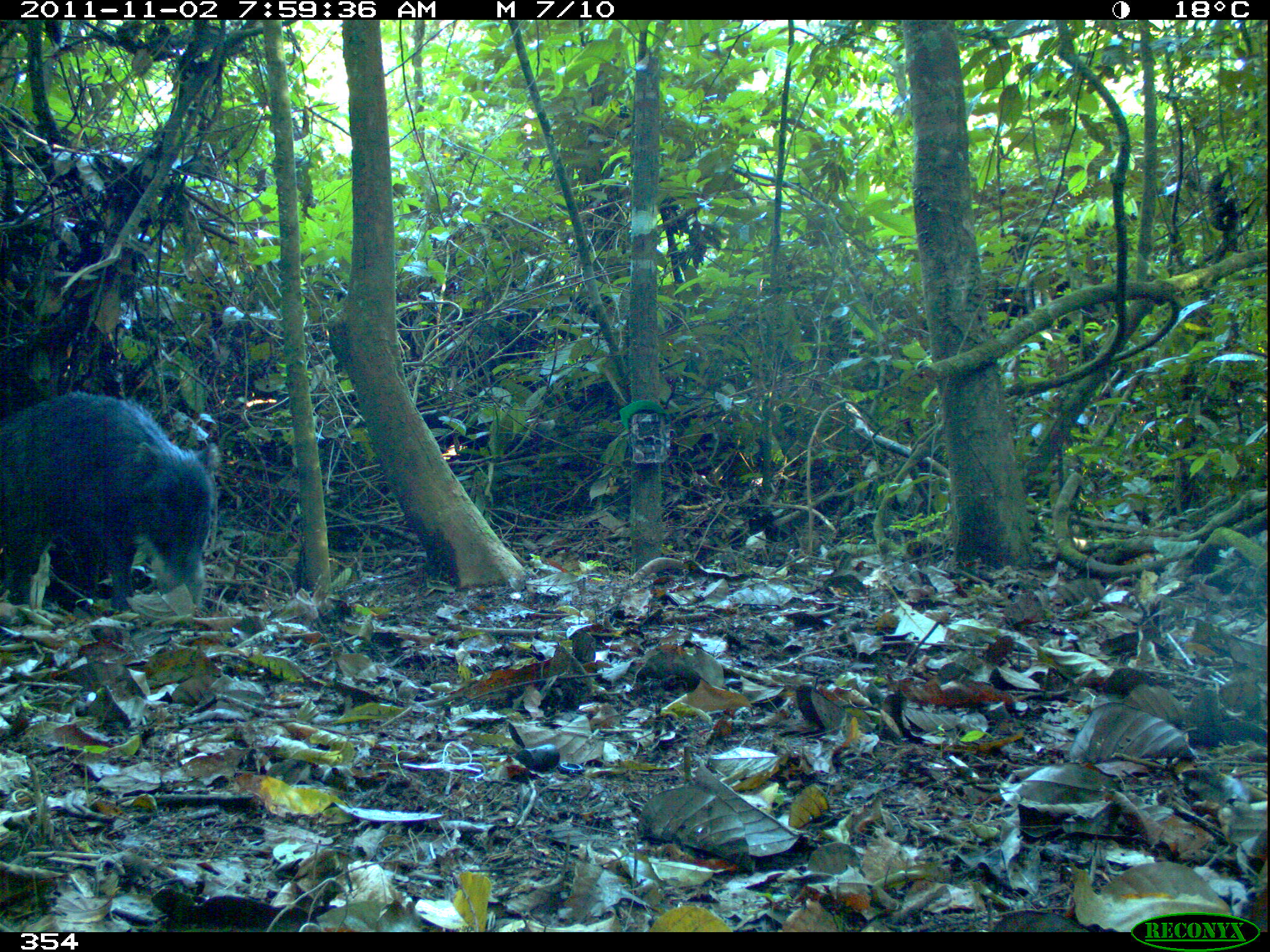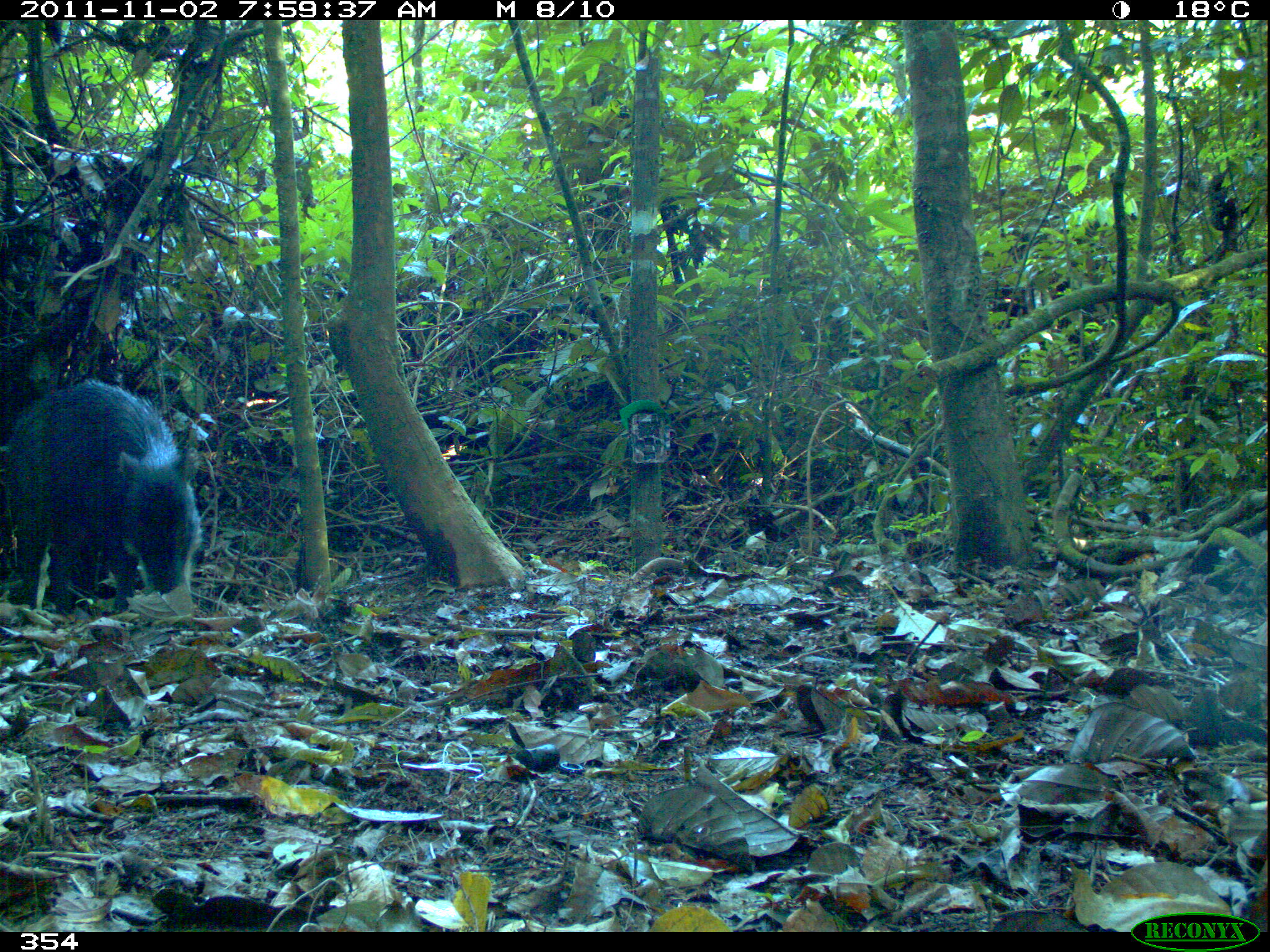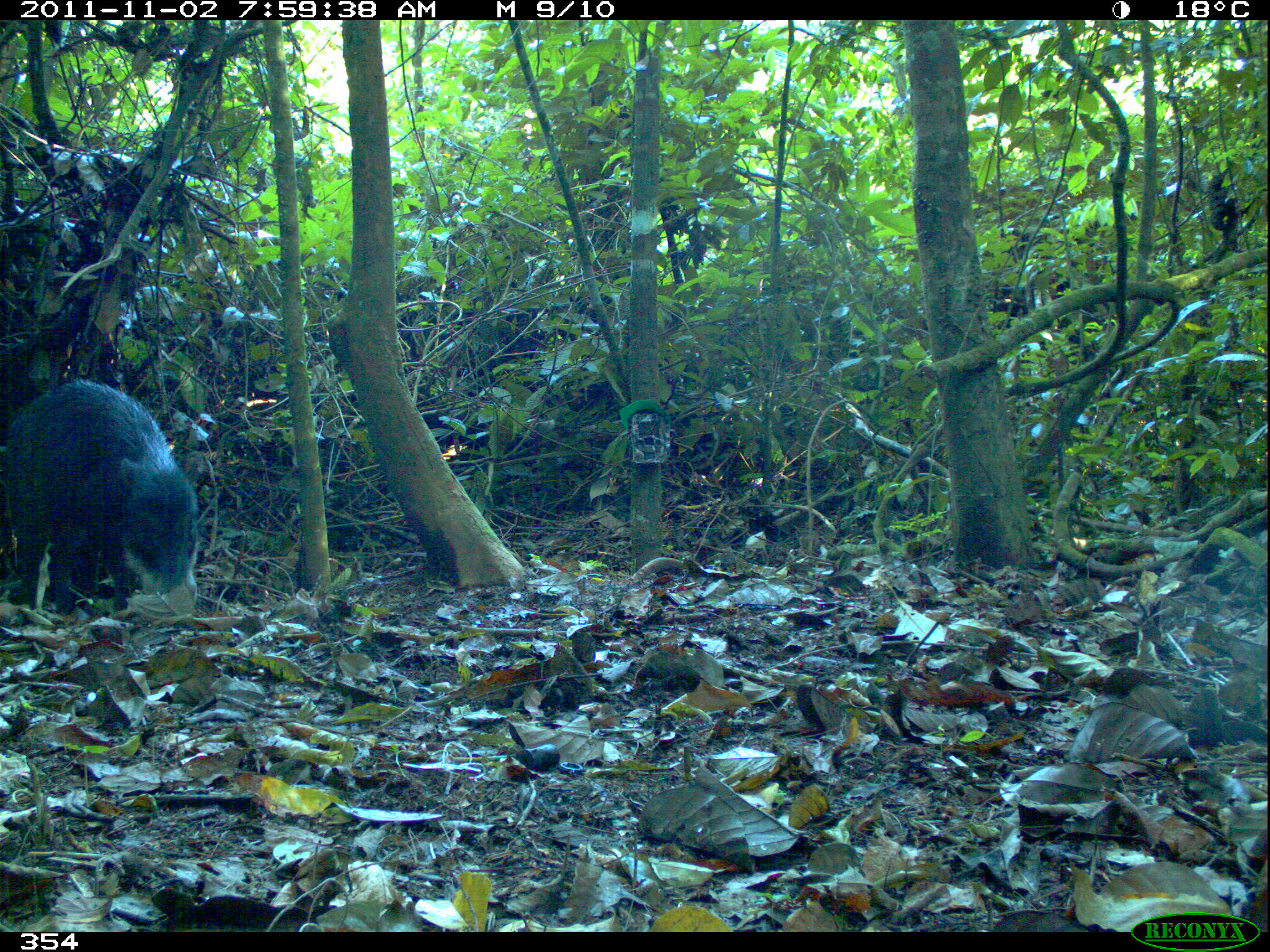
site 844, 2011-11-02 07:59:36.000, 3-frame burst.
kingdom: Animalia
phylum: Chordata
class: Mammalia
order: Artiodactyla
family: Tayassuidae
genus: Tayassu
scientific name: Tayassu pecari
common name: white-lipped peccary